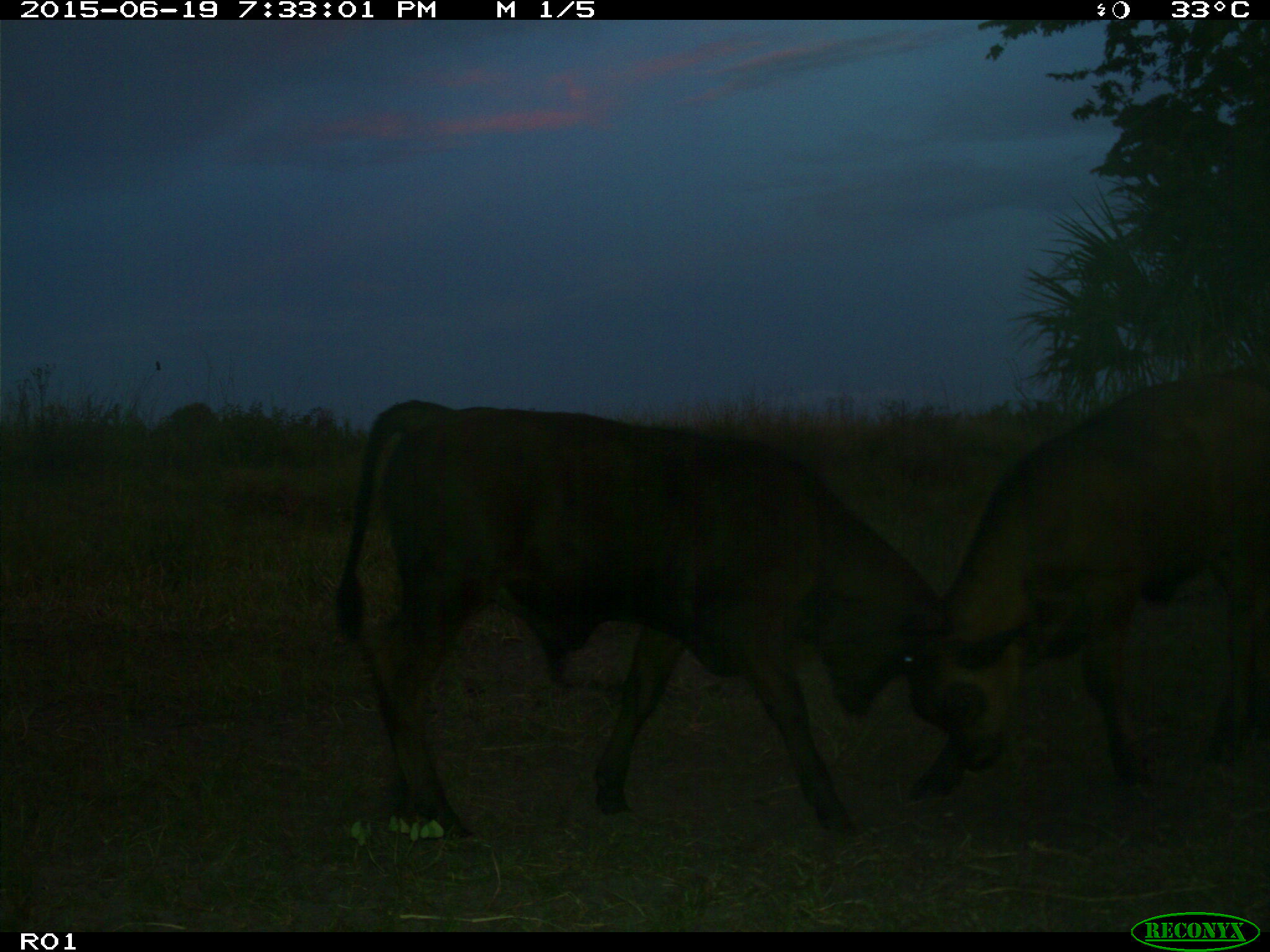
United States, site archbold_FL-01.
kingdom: Animalia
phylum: Chordata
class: Mammalia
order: Artiodactyla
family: Bovidae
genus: Bos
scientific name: Bos taurus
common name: domestic cow